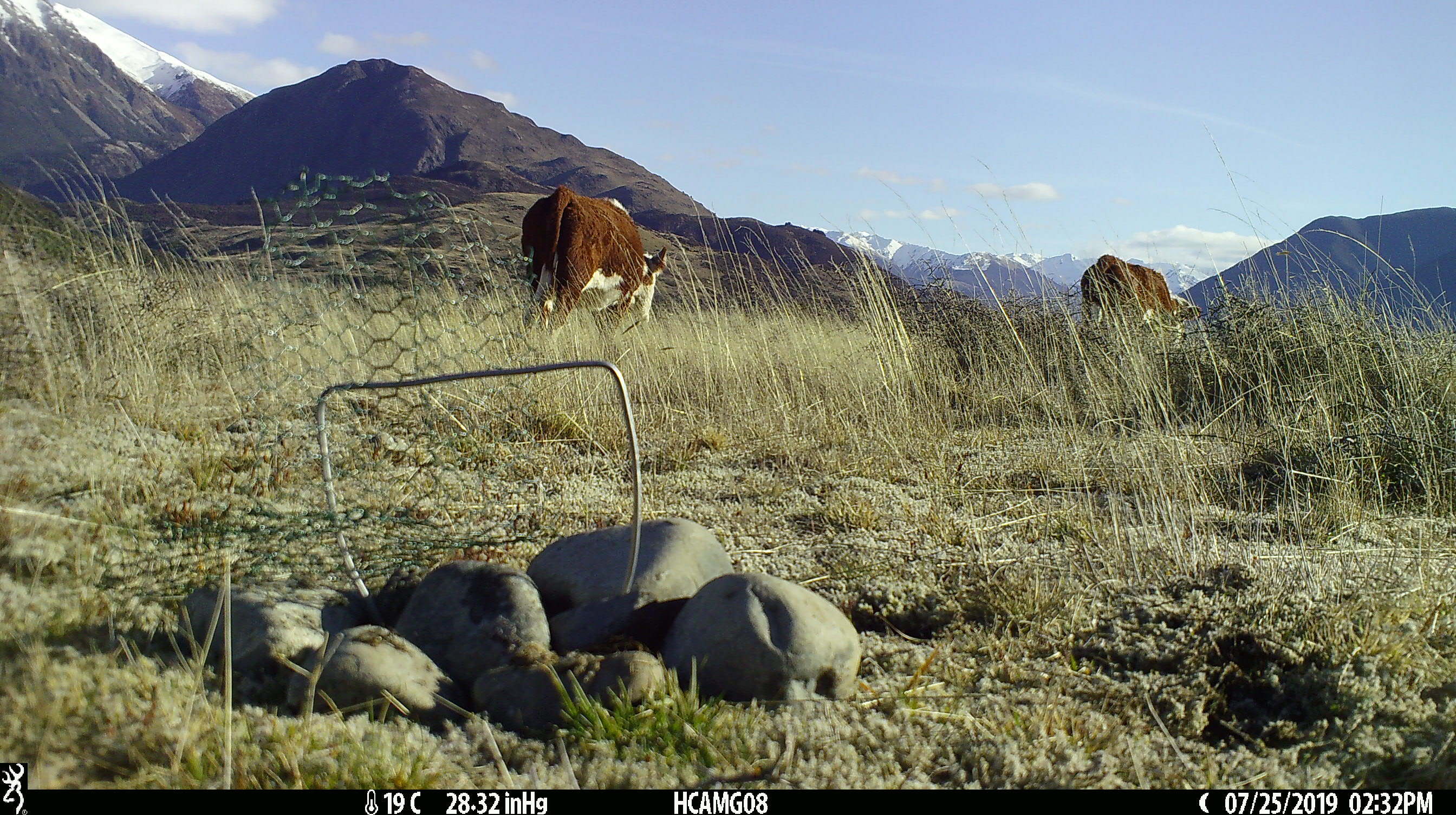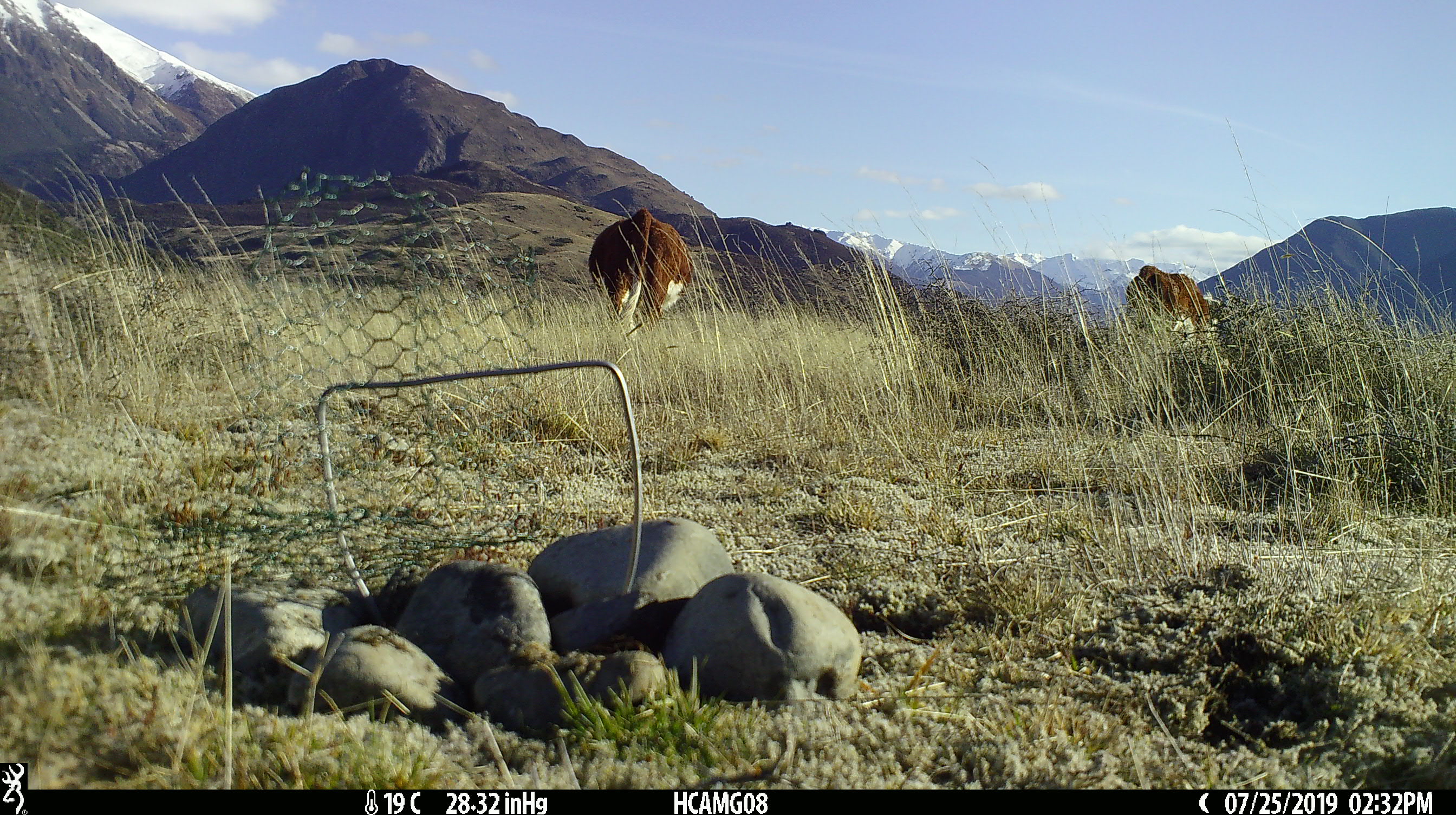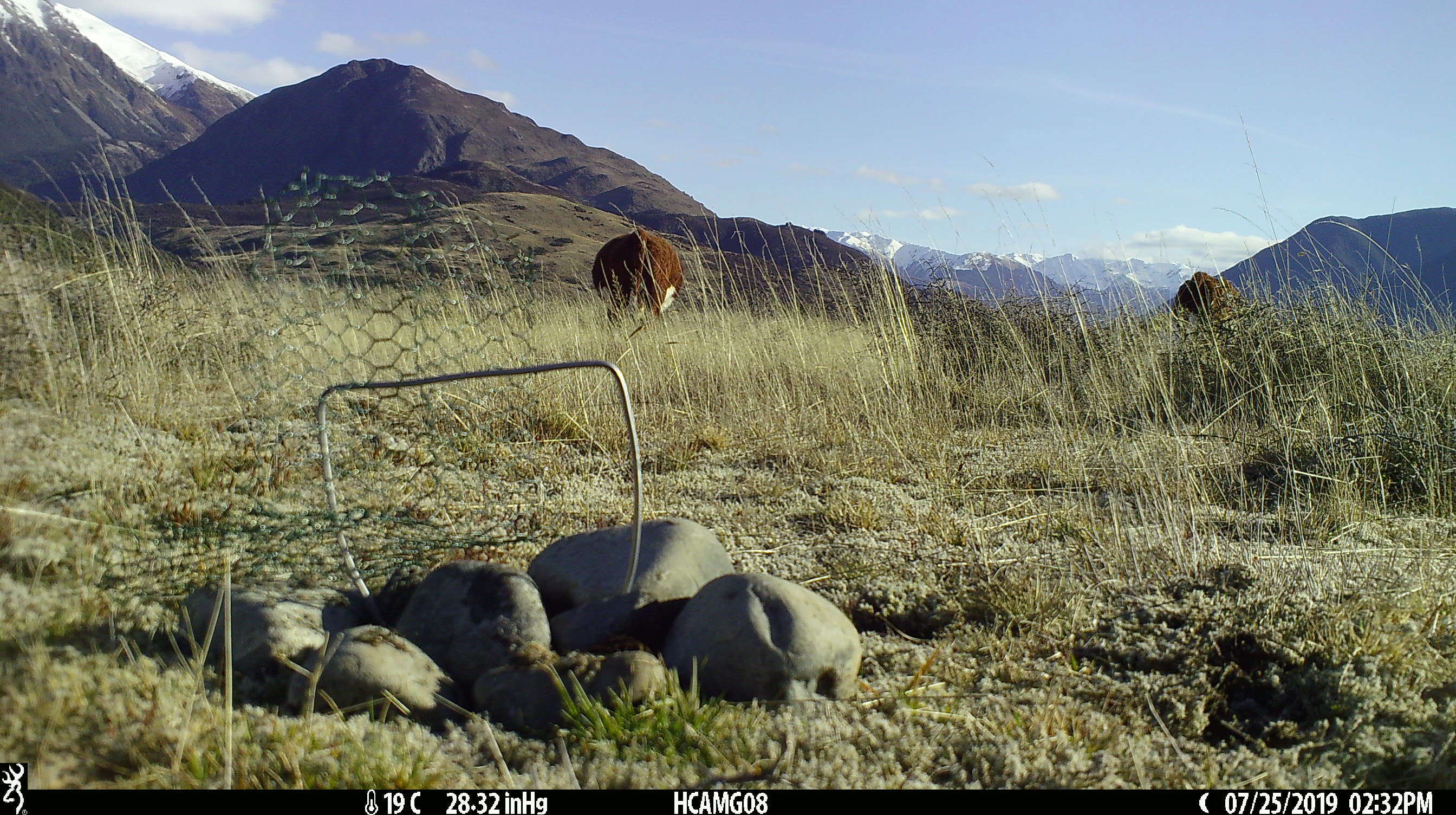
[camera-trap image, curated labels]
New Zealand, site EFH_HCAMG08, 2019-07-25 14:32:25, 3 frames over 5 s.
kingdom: Animalia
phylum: Chordata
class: Mammalia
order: Artiodactyla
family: Bovidae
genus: Bos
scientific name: Bos taurus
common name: domestic cow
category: cow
Cow (domestic cow) (Bos taurus).